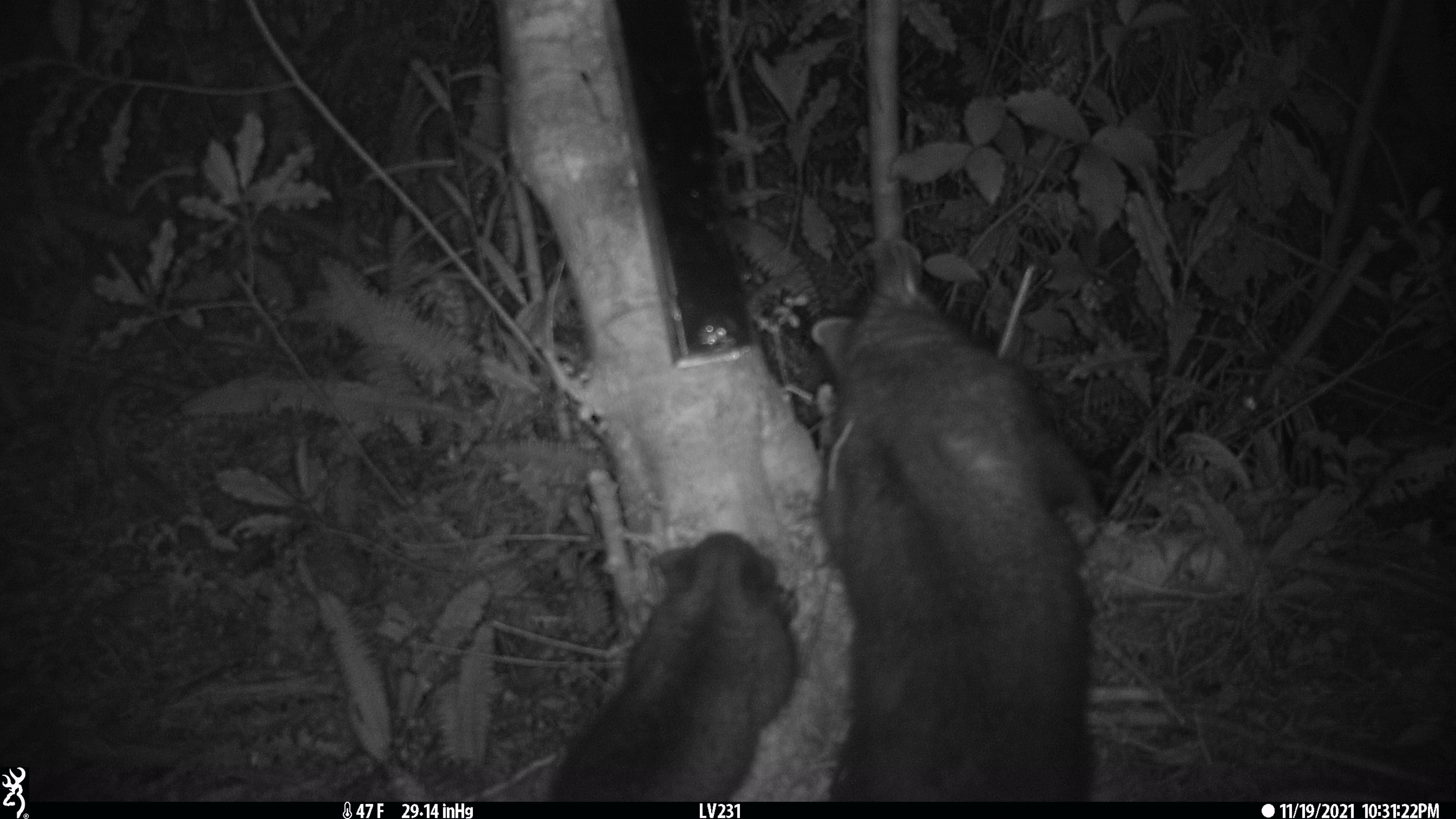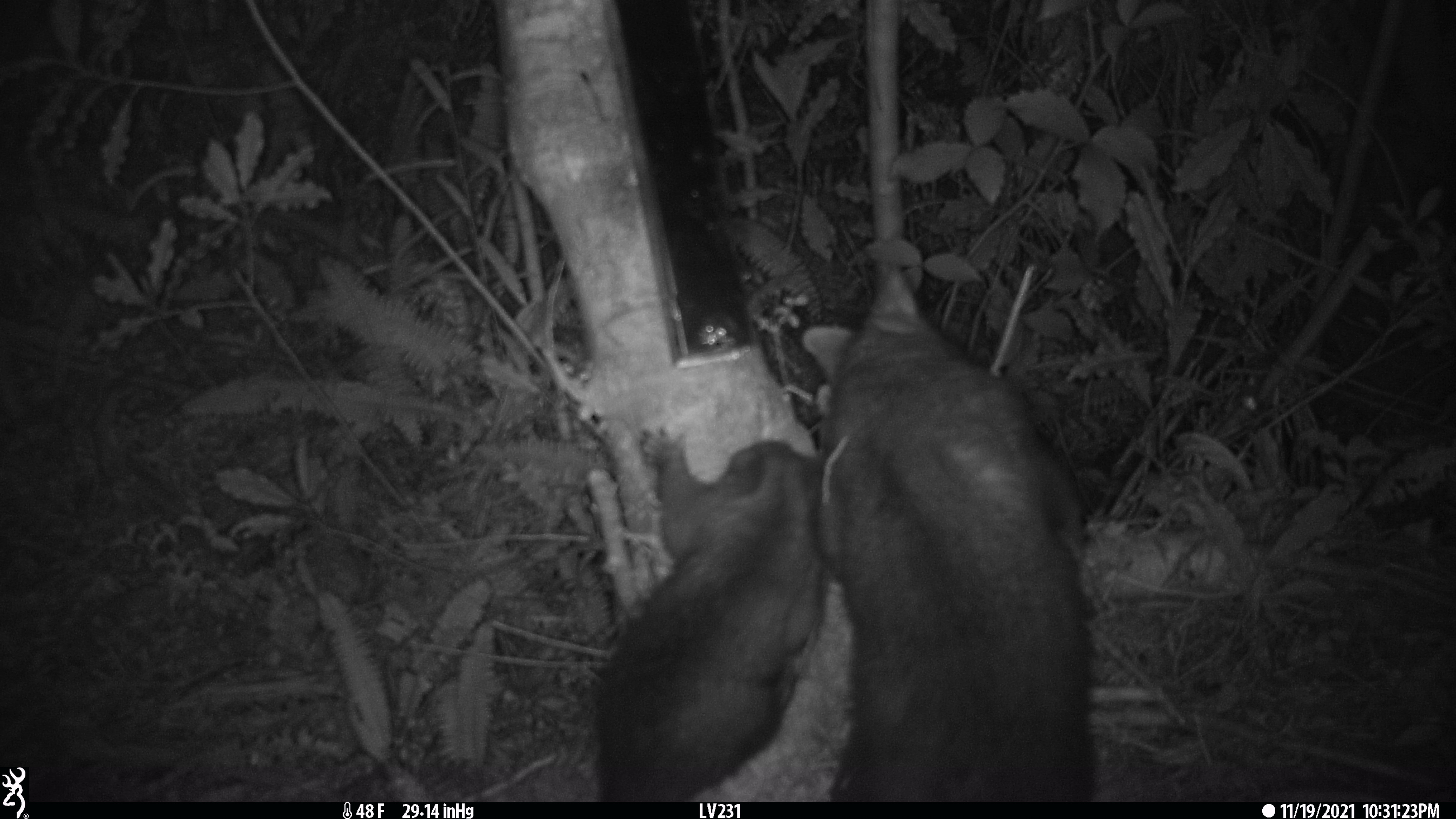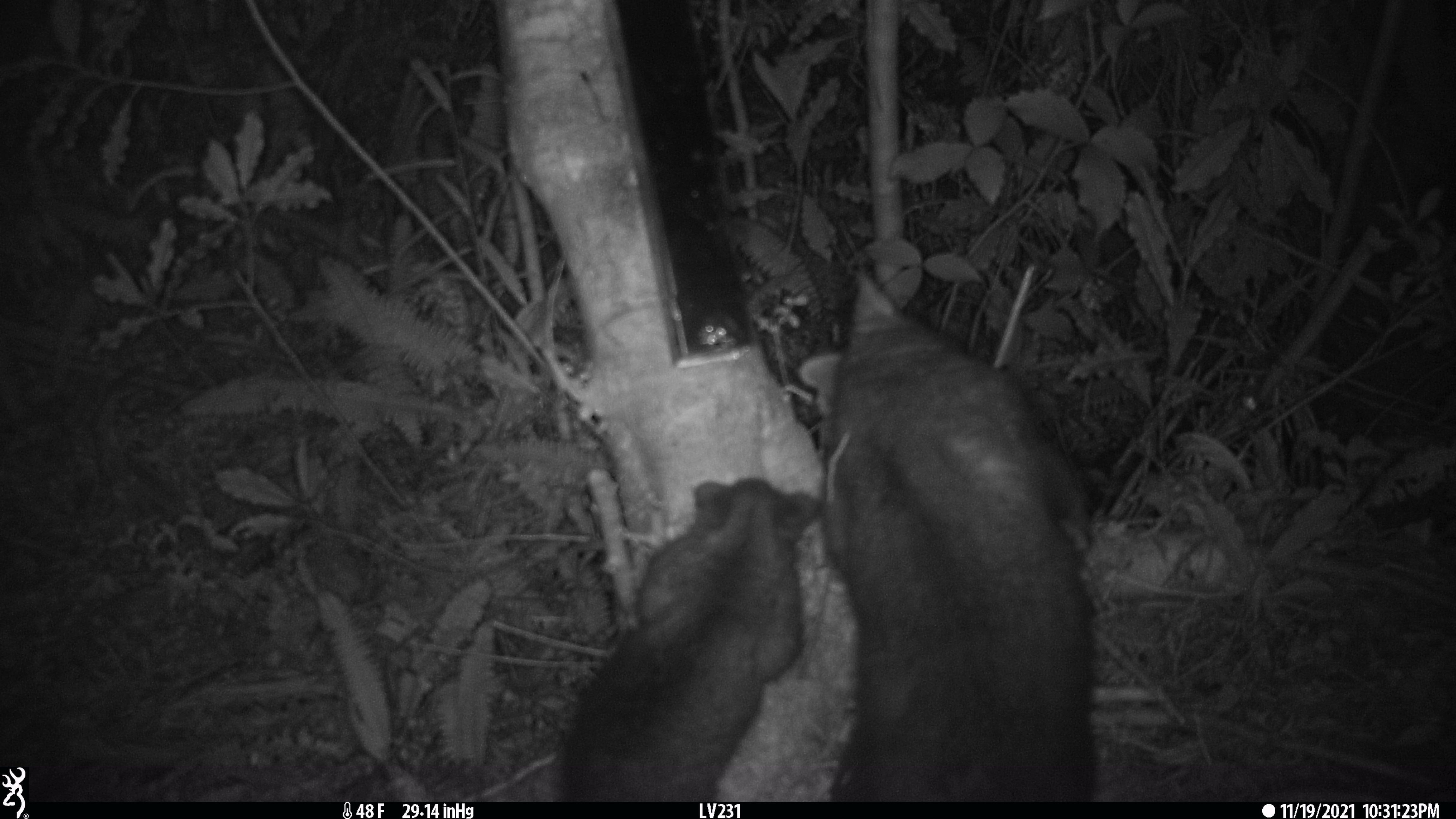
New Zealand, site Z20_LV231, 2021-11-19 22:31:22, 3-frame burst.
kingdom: Animalia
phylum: Chordata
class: Mammalia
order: Diprotodontia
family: Phalangeridae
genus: Trichosurus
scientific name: Trichosurus vulpecula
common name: common brushtail possum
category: possum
Possum (common brushtail possum) (Trichosurus vulpecula).